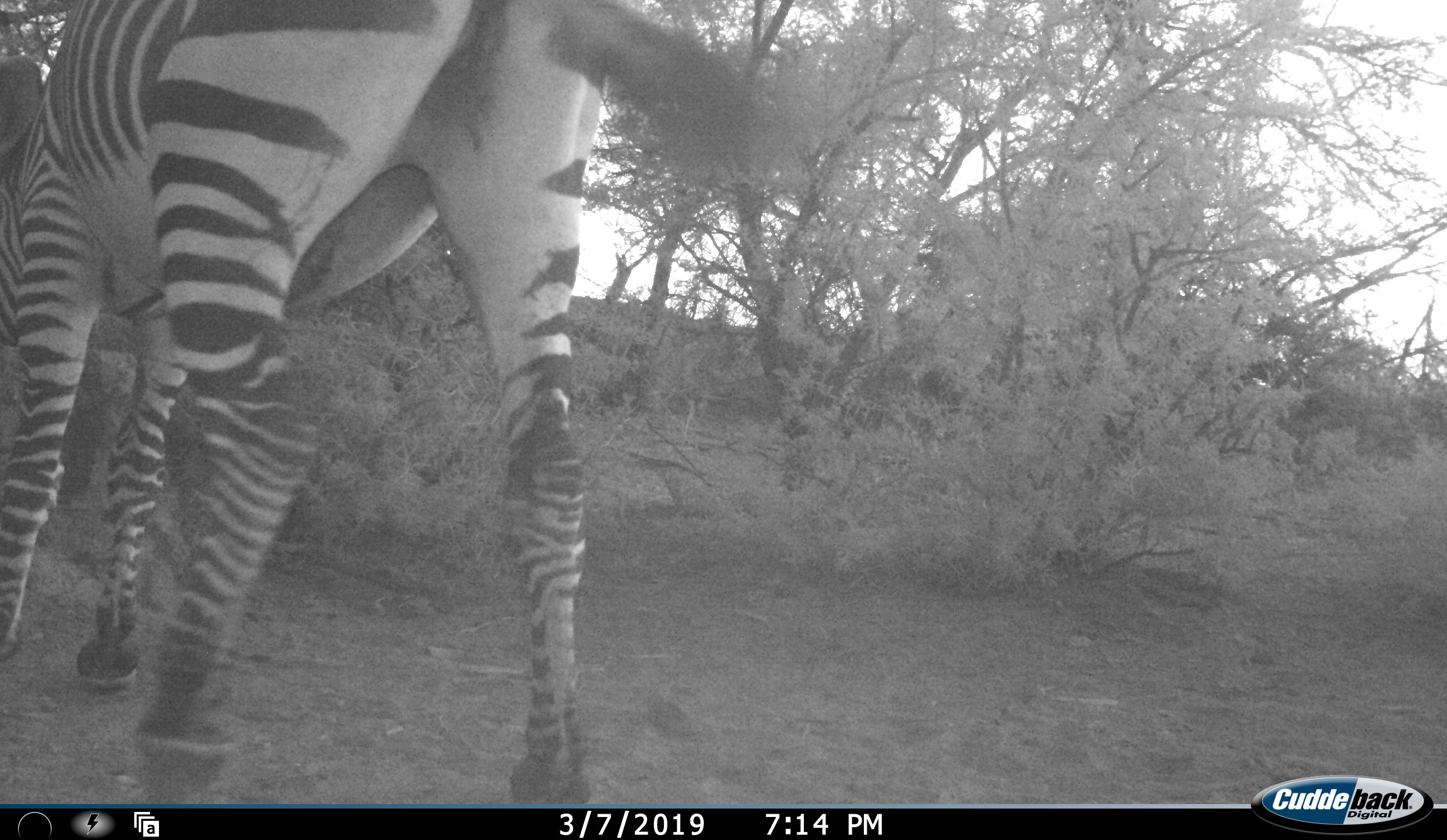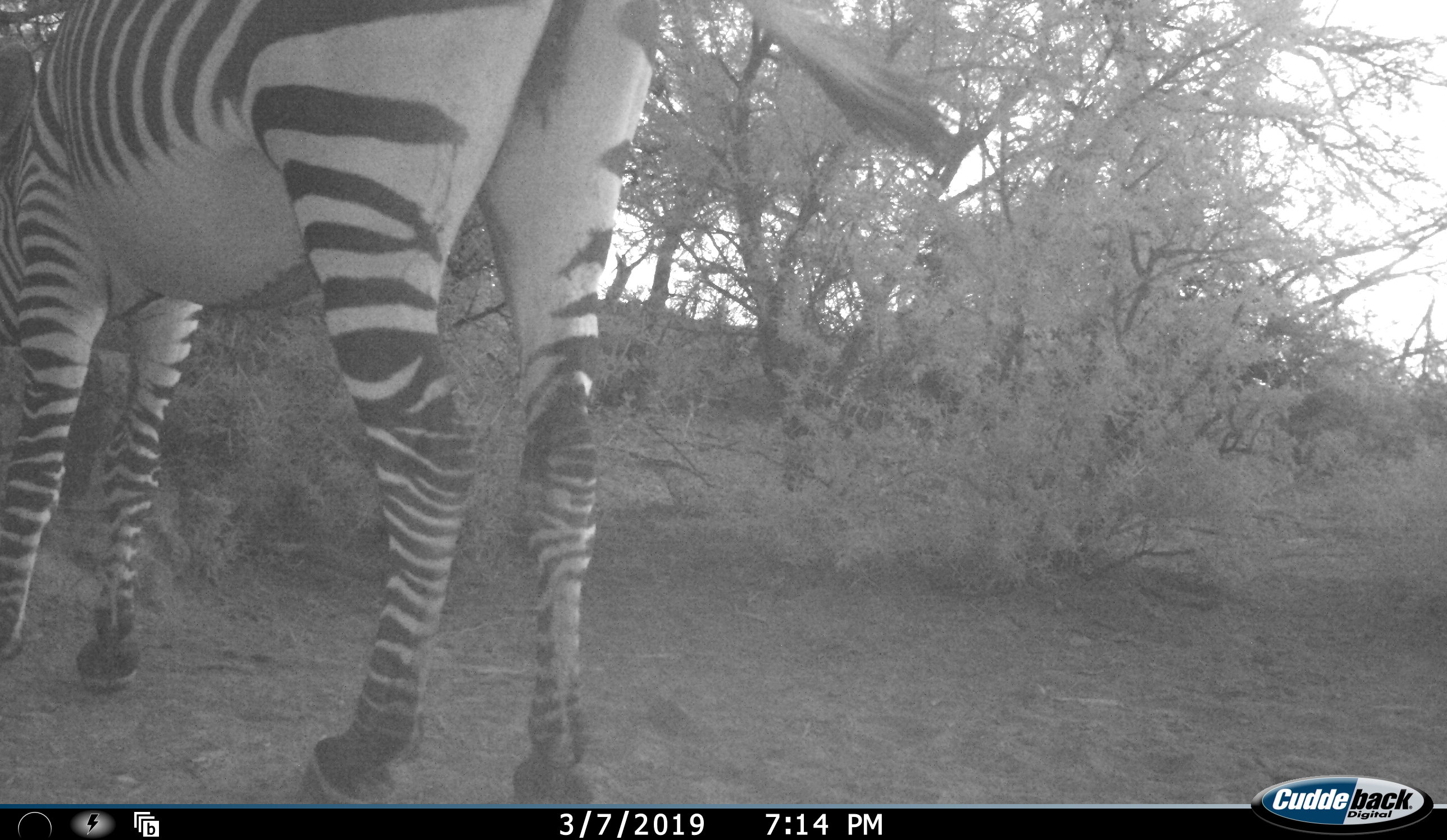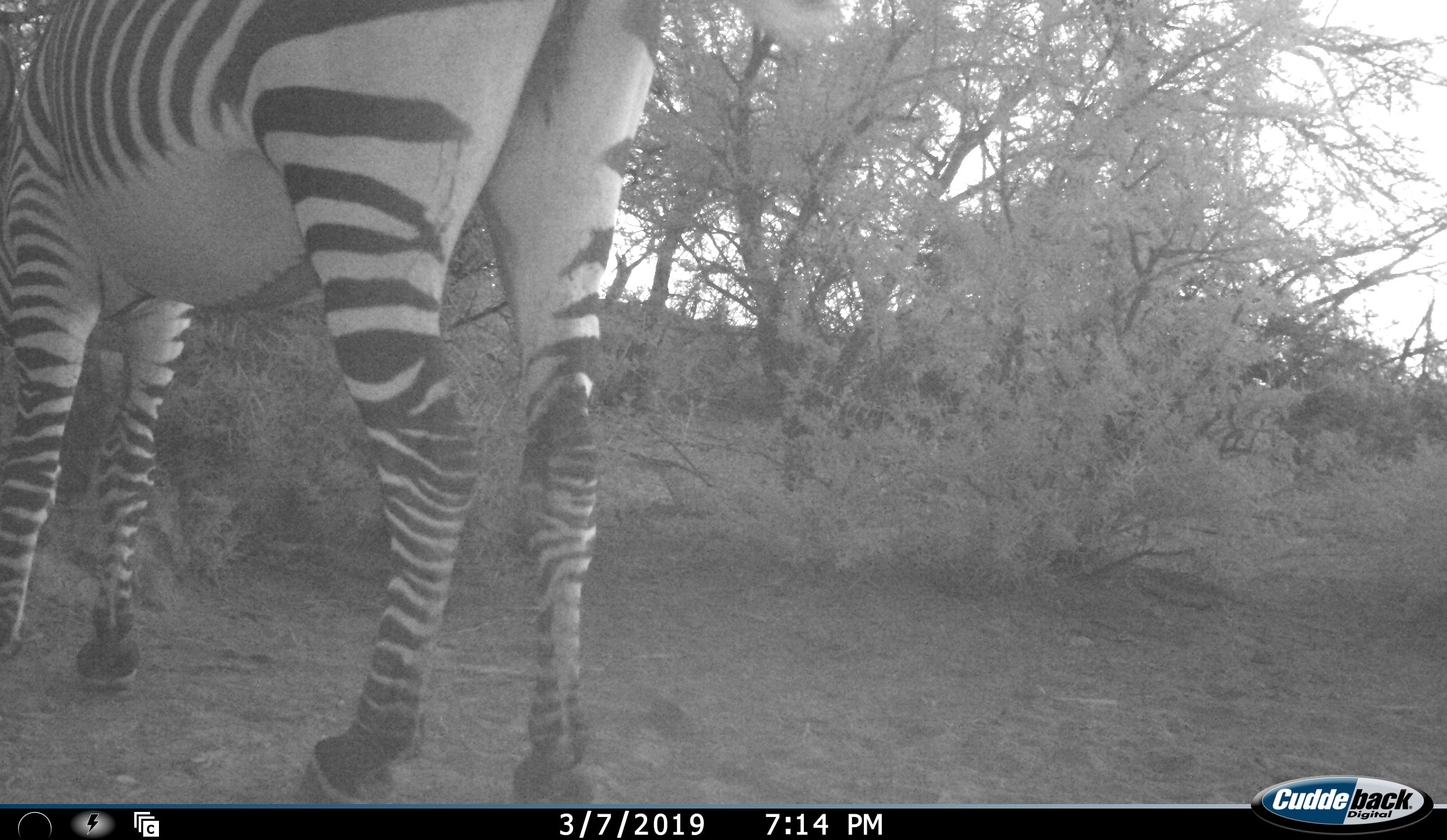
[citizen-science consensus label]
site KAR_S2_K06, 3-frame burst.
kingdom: Animalia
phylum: Chordata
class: Mammalia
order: Perissodactyla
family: Equidae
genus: Equus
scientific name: Equus zebra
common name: mountain zebra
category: zebramountain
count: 1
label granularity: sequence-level